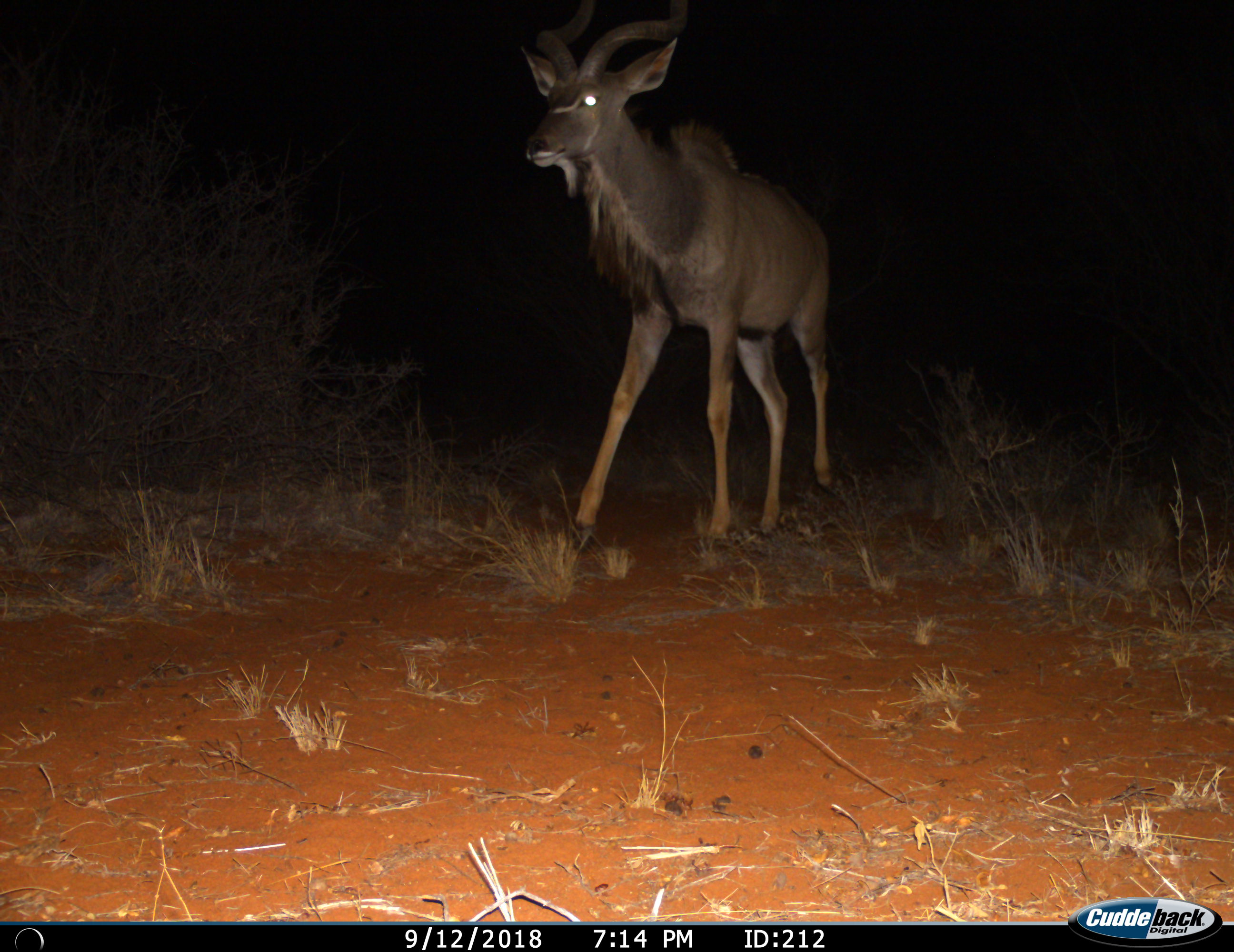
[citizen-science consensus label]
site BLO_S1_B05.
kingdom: Animalia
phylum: Chordata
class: Mammalia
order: Artiodactyla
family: Bovidae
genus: Tragelaphus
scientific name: Tragelaphus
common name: kudu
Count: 1.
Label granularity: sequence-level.